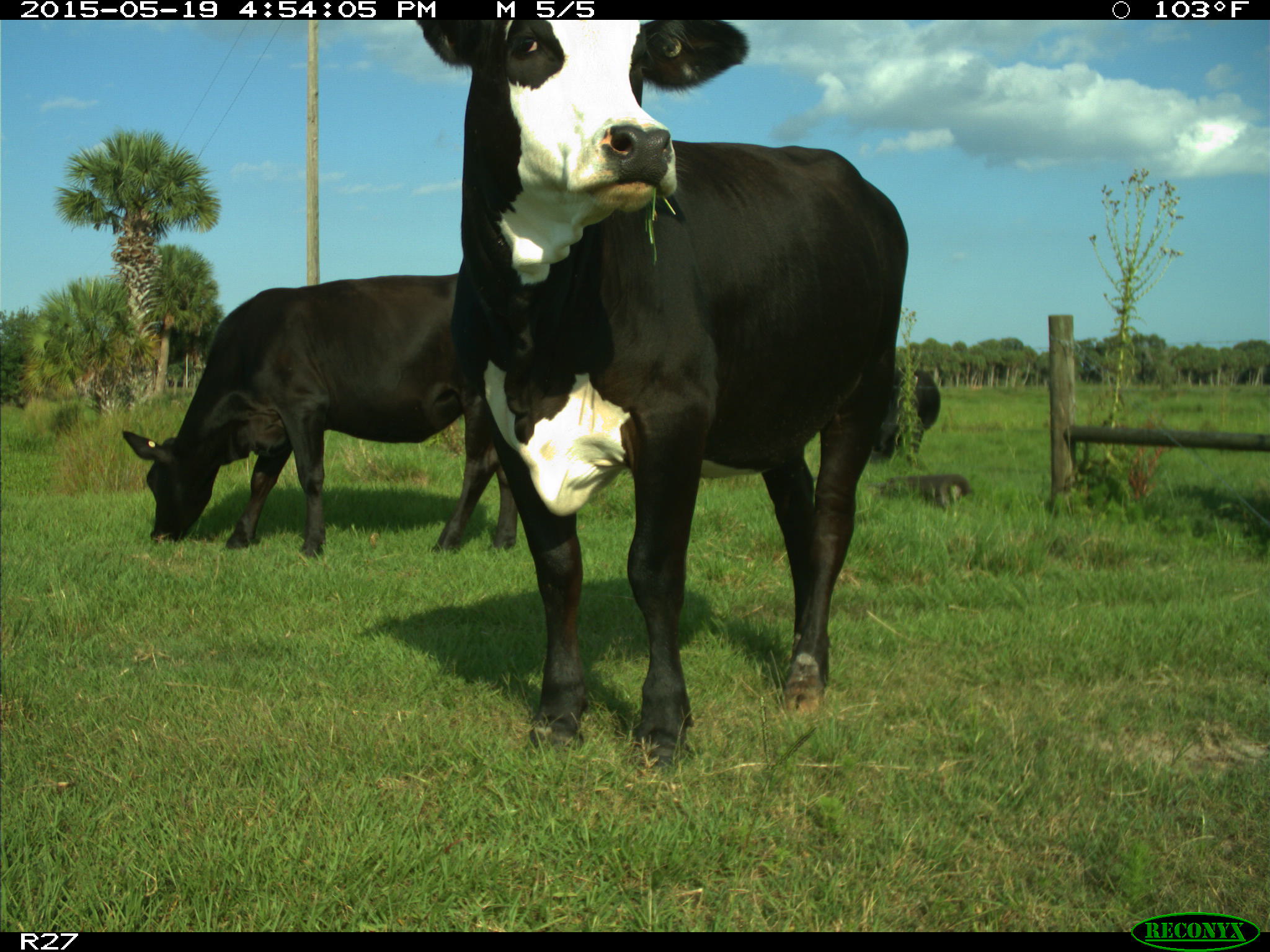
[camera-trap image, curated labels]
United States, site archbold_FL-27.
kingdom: Animalia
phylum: Chordata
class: Mammalia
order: Artiodactyla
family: Bovidae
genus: Bos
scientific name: Bos taurus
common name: domestic cow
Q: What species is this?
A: Bos taurus (domestic cow).